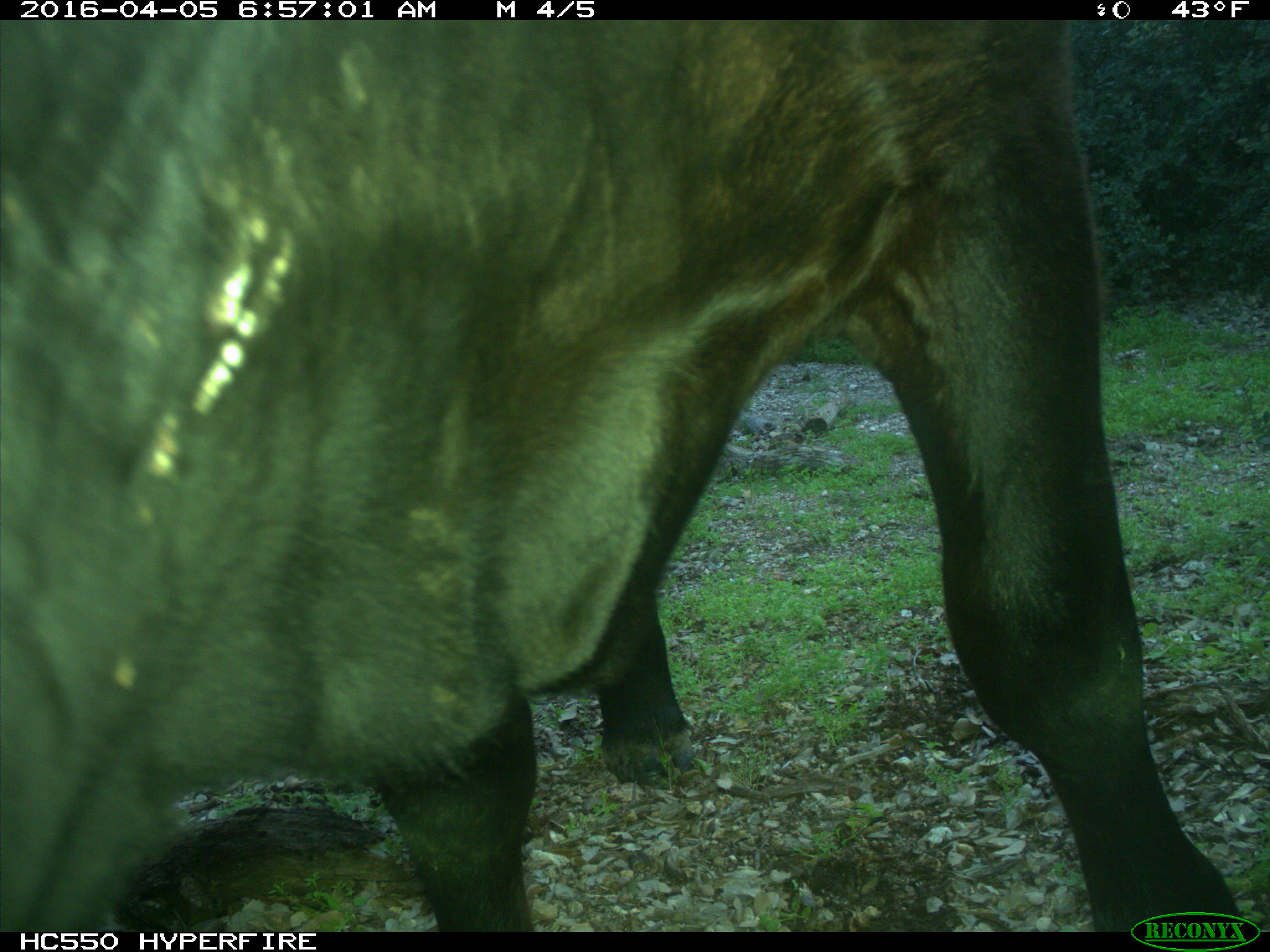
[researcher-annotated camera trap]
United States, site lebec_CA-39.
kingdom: Animalia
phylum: Chordata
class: Mammalia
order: Artiodactyla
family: Bovidae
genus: Bos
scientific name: Bos taurus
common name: domestic cow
Bos taurus (domestic cow).